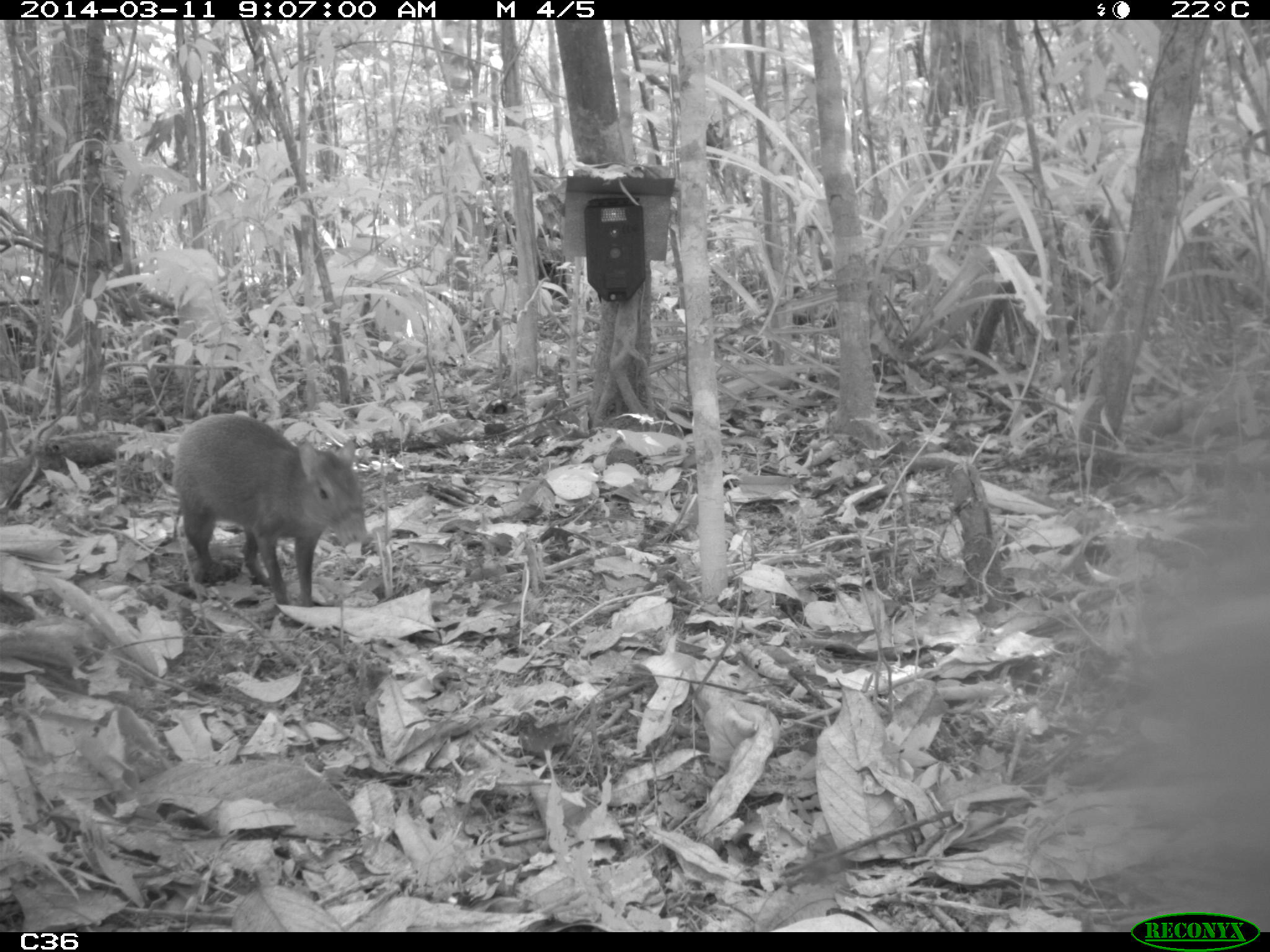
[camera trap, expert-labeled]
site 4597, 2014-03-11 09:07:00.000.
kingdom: Animalia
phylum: Chordata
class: Mammalia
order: Rodentia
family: Dasyproctidae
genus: Dasyprocta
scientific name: Dasyprocta leporina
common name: red-rumped agouti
Dasyprocta leporina (red-rumped agouti), count 1, age adult.